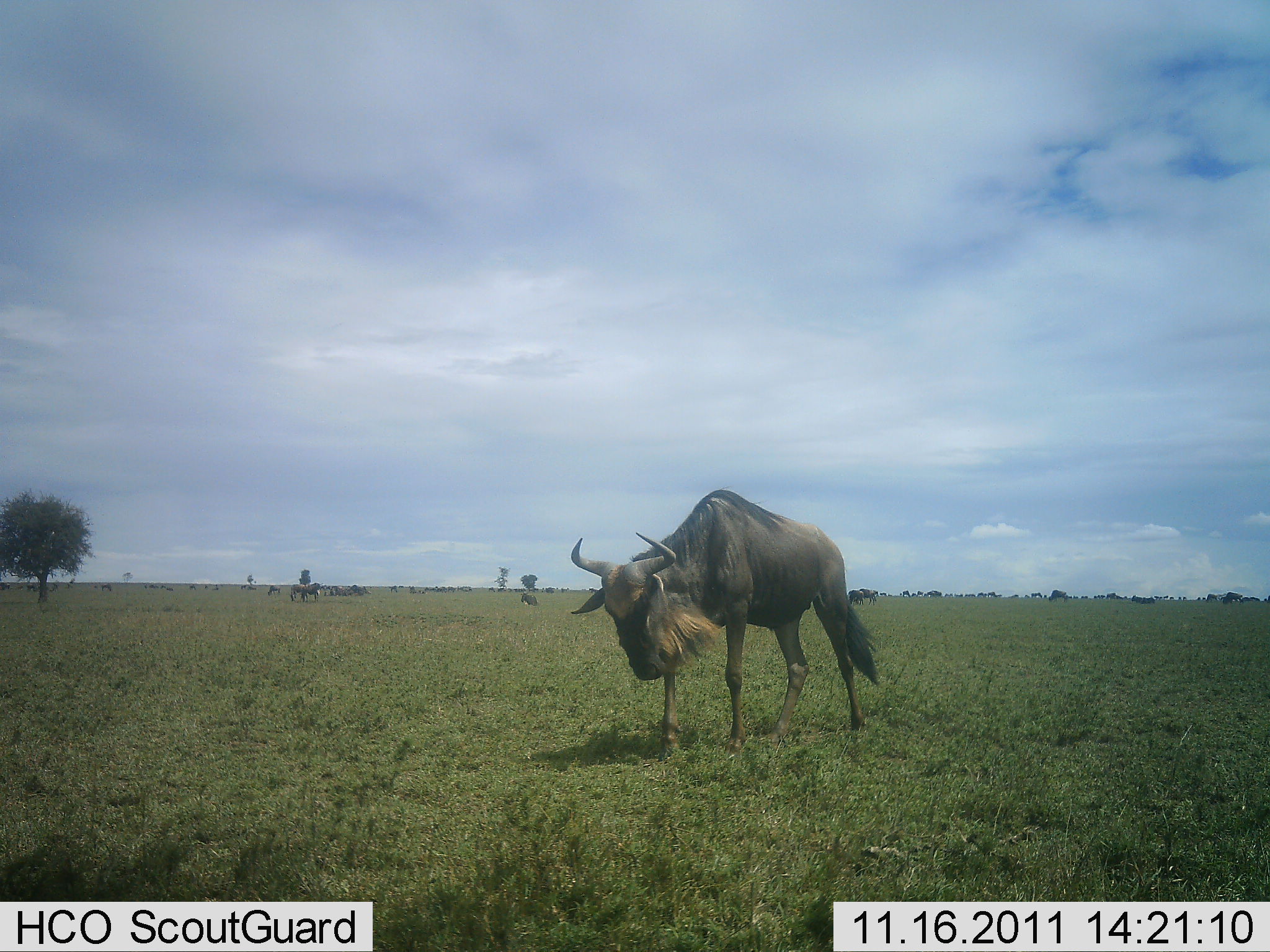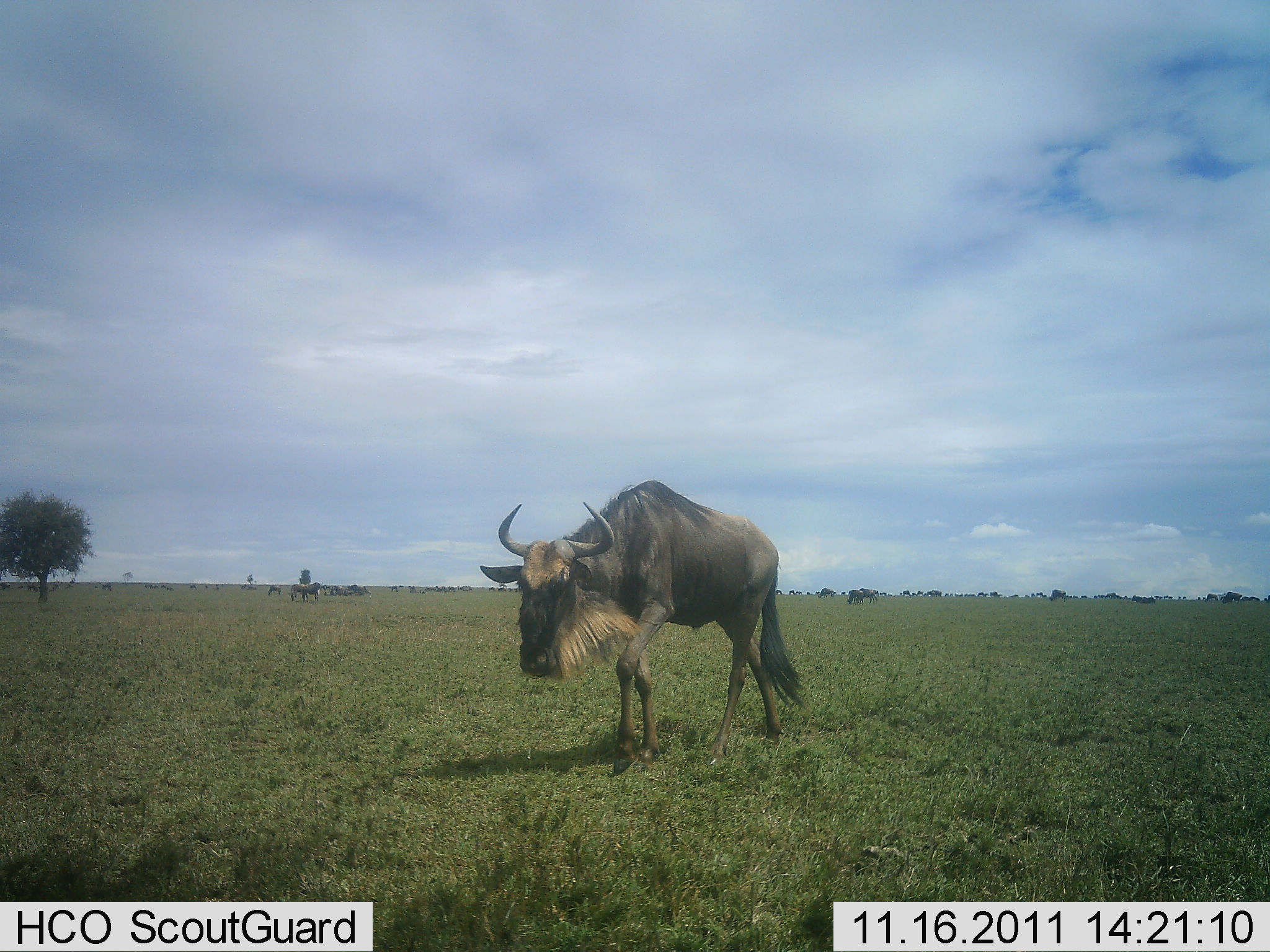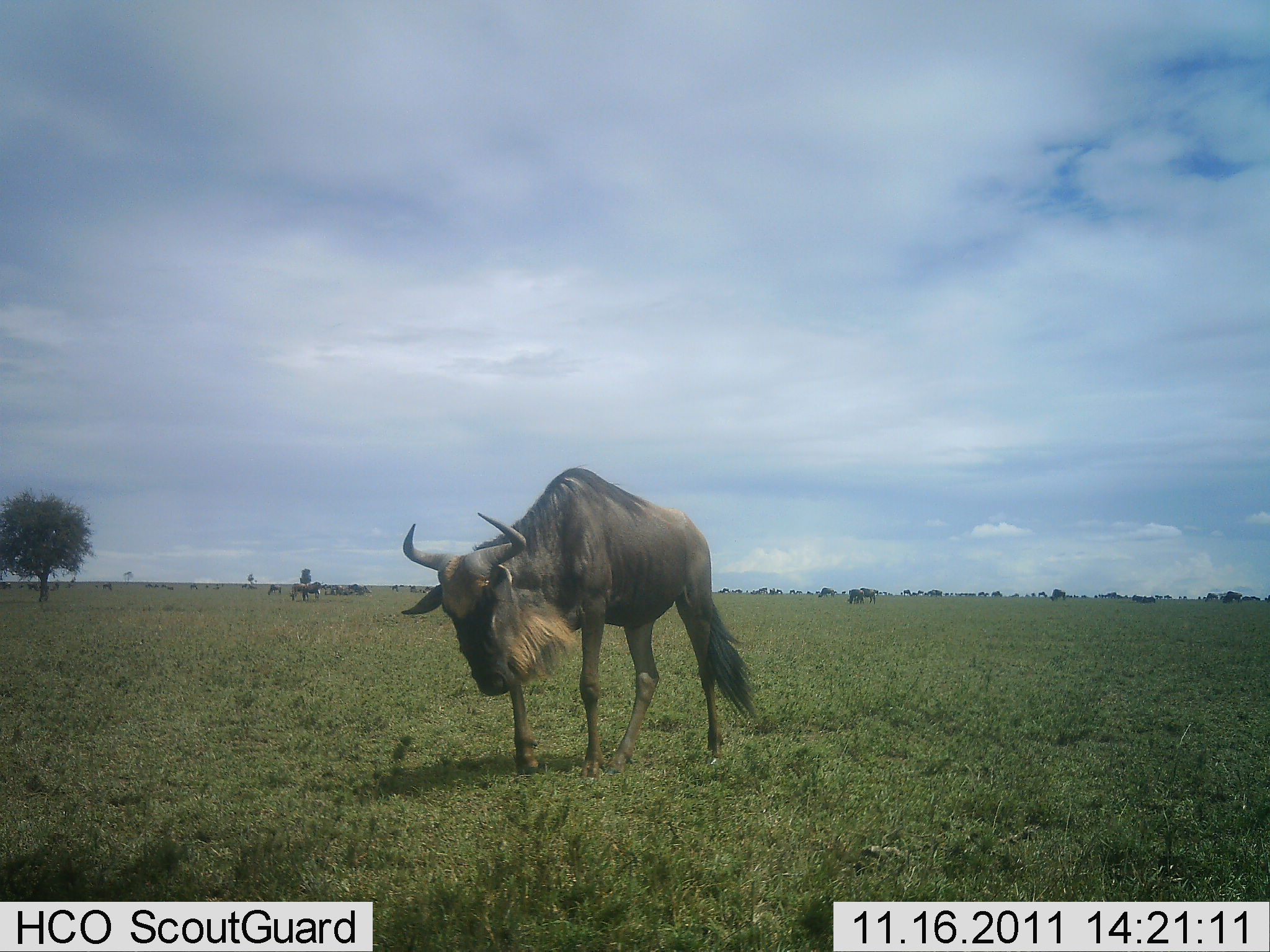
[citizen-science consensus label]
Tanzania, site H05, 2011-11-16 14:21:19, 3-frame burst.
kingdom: Animalia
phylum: Chordata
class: Mammalia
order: Artiodactyla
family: Bovidae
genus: Connochaetes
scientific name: Connochaetes taurinus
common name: blue wildebeest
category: wildebeest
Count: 1.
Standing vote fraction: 38%.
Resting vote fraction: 0%.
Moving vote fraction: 69%.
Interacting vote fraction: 0%.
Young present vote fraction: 0%.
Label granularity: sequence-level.